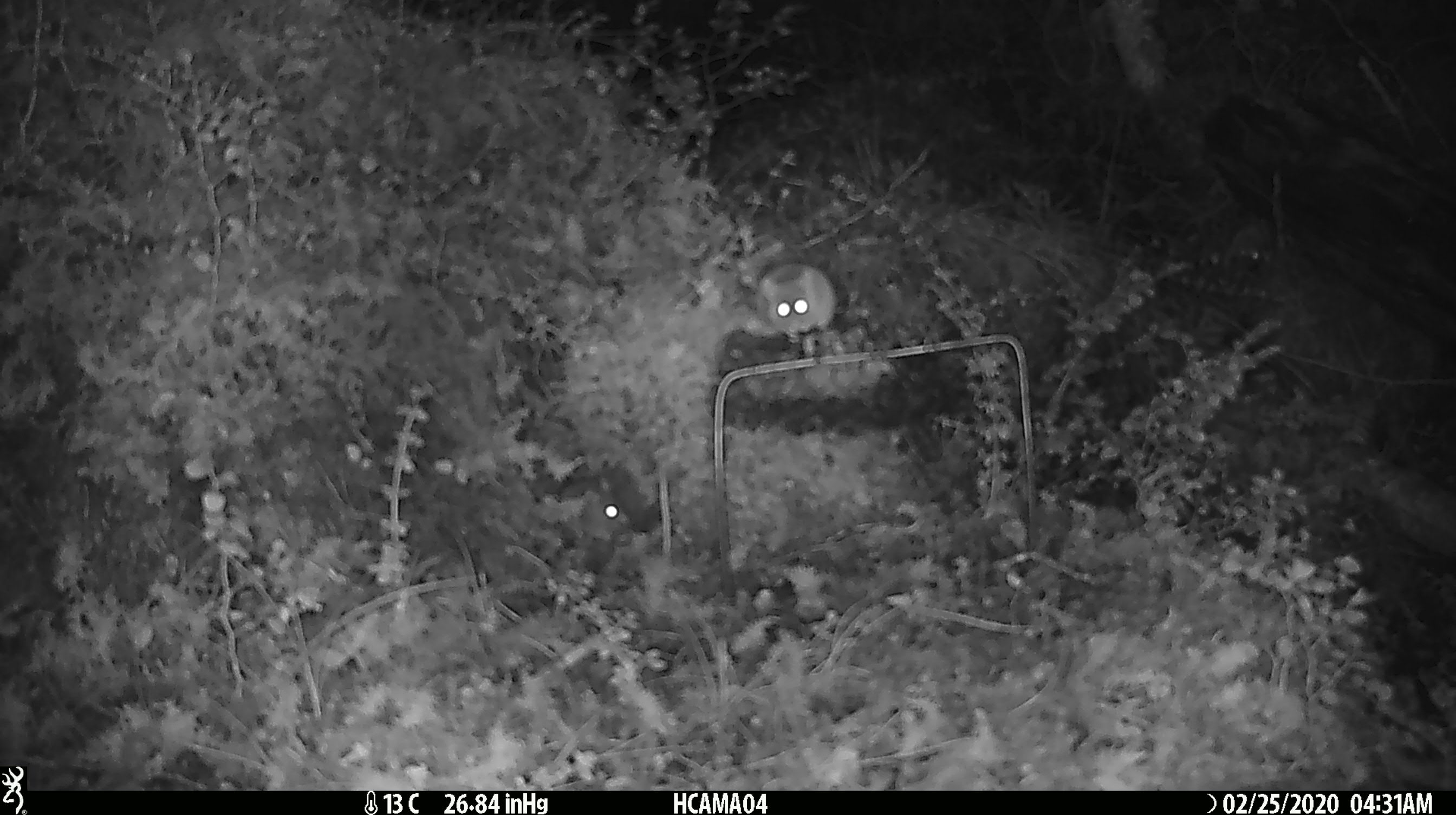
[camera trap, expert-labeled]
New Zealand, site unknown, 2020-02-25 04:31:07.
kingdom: Animalia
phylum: Chordata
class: Mammalia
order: Rodentia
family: Muridae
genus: Mus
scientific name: Mus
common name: mouse